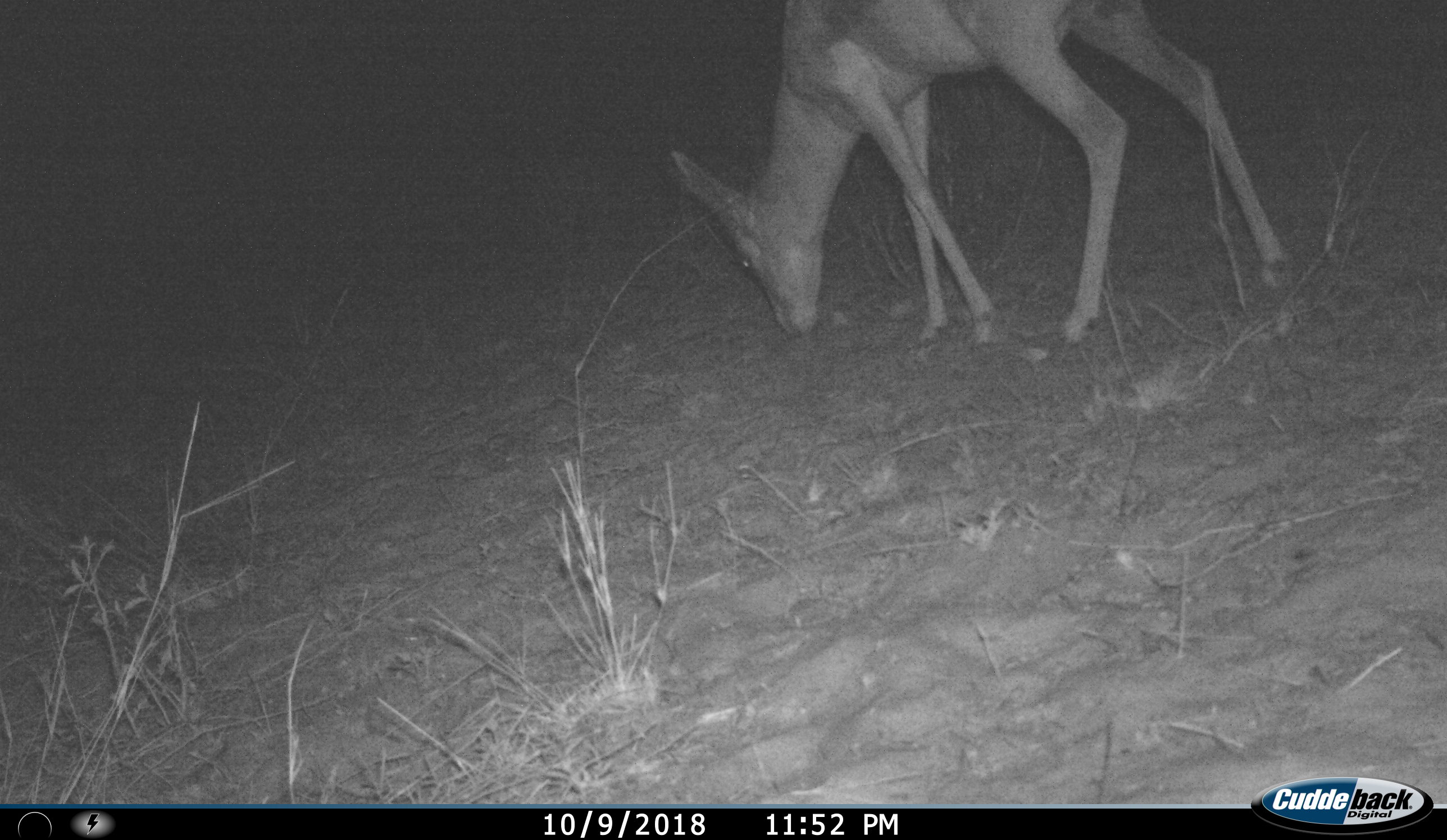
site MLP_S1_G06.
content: unidentified animal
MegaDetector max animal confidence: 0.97